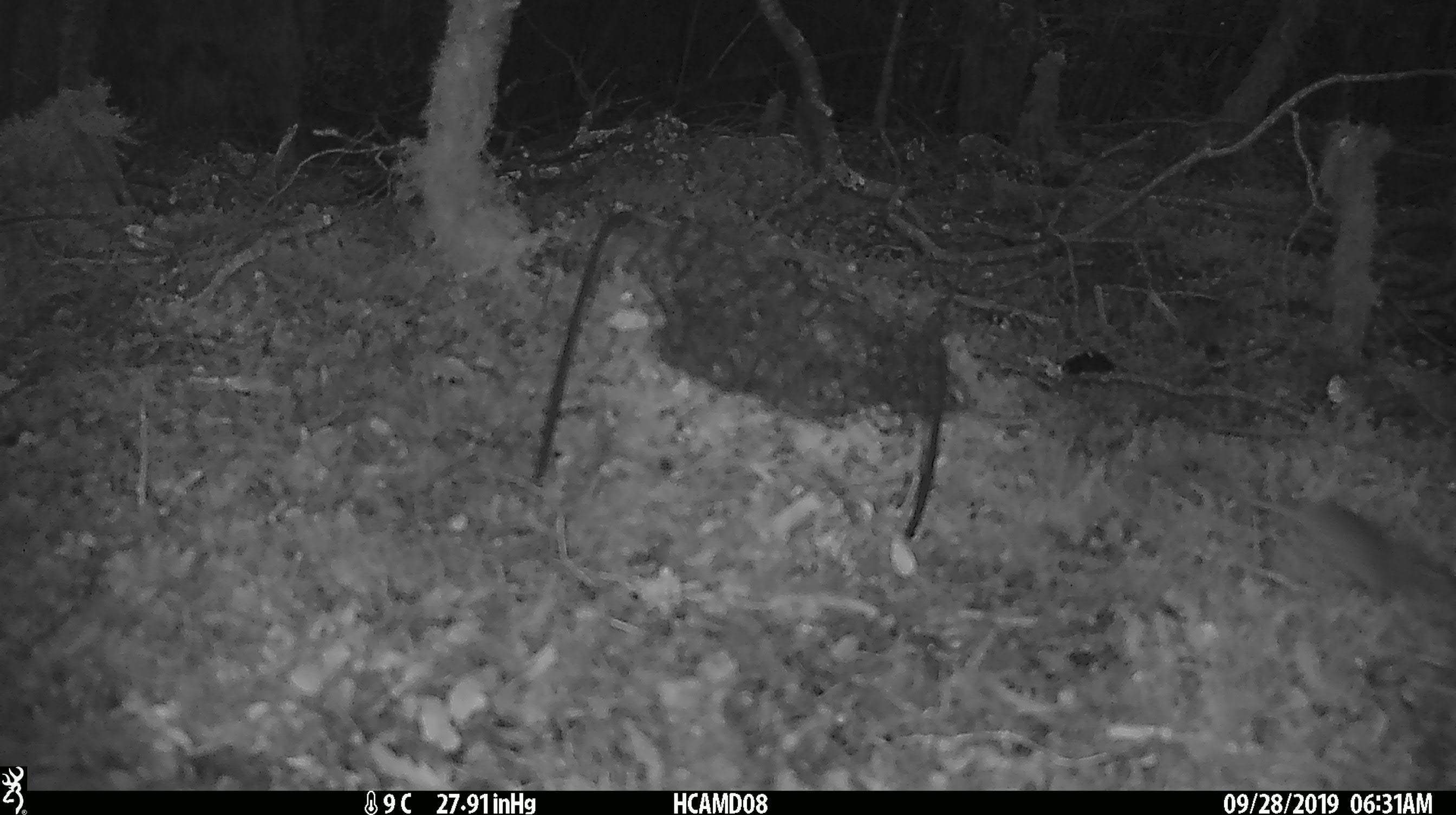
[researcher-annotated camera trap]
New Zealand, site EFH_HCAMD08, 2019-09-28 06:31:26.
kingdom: Animalia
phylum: Chordata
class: Mammalia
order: Rodentia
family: Muridae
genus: Mus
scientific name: Mus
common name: mouse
Mouse (Mus).